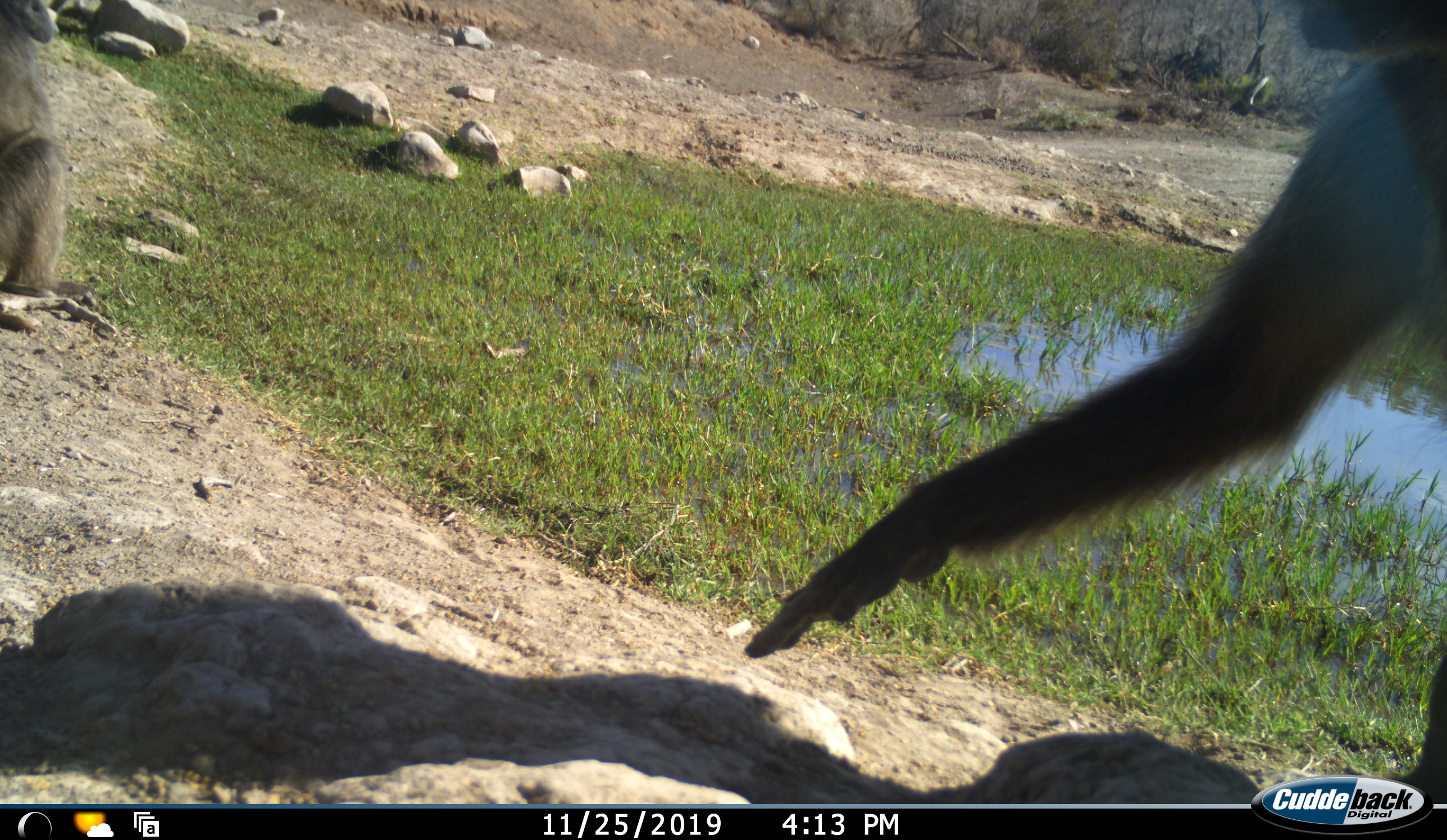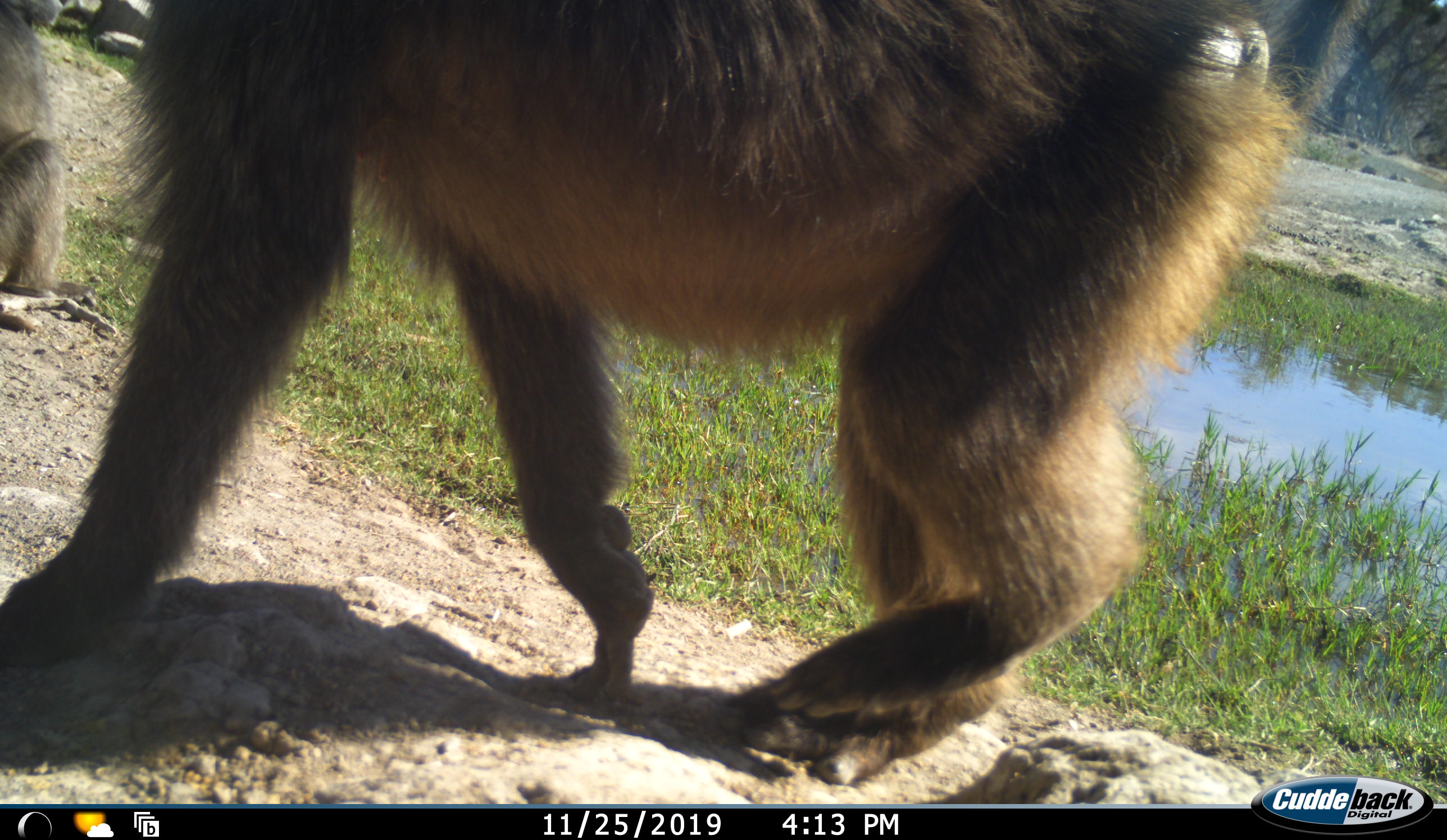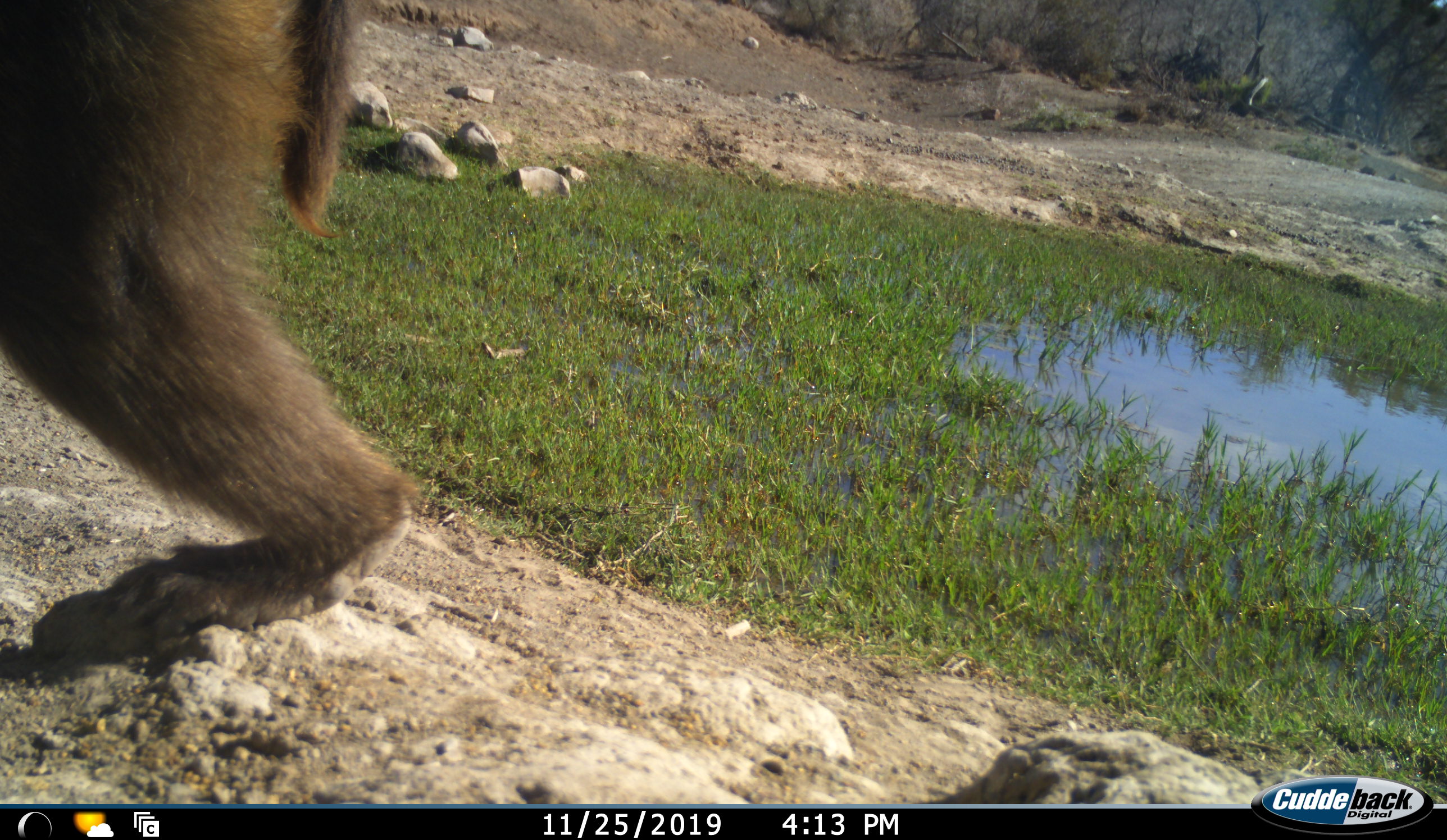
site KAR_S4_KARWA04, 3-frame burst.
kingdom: Animalia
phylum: Chordata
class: Mammalia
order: Primates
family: Cercopithecidae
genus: Papio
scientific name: Papio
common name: baboon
Baboon (Papio), count 2. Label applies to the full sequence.